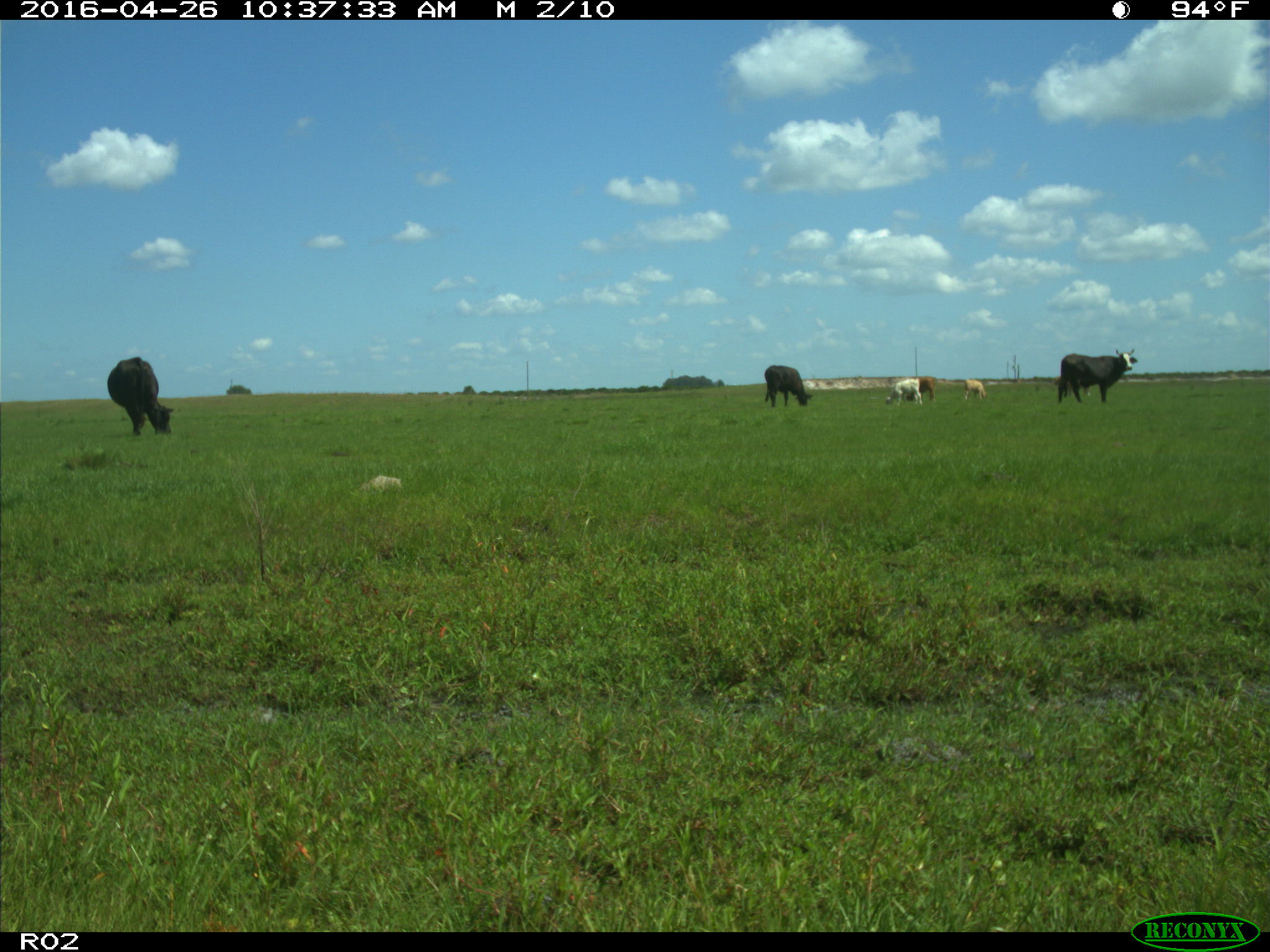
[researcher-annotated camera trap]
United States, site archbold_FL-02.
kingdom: Animalia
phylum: Chordata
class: Mammalia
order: Artiodactyla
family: Bovidae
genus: Bos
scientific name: Bos taurus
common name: domestic cow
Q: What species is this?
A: Bos taurus (domestic cow).